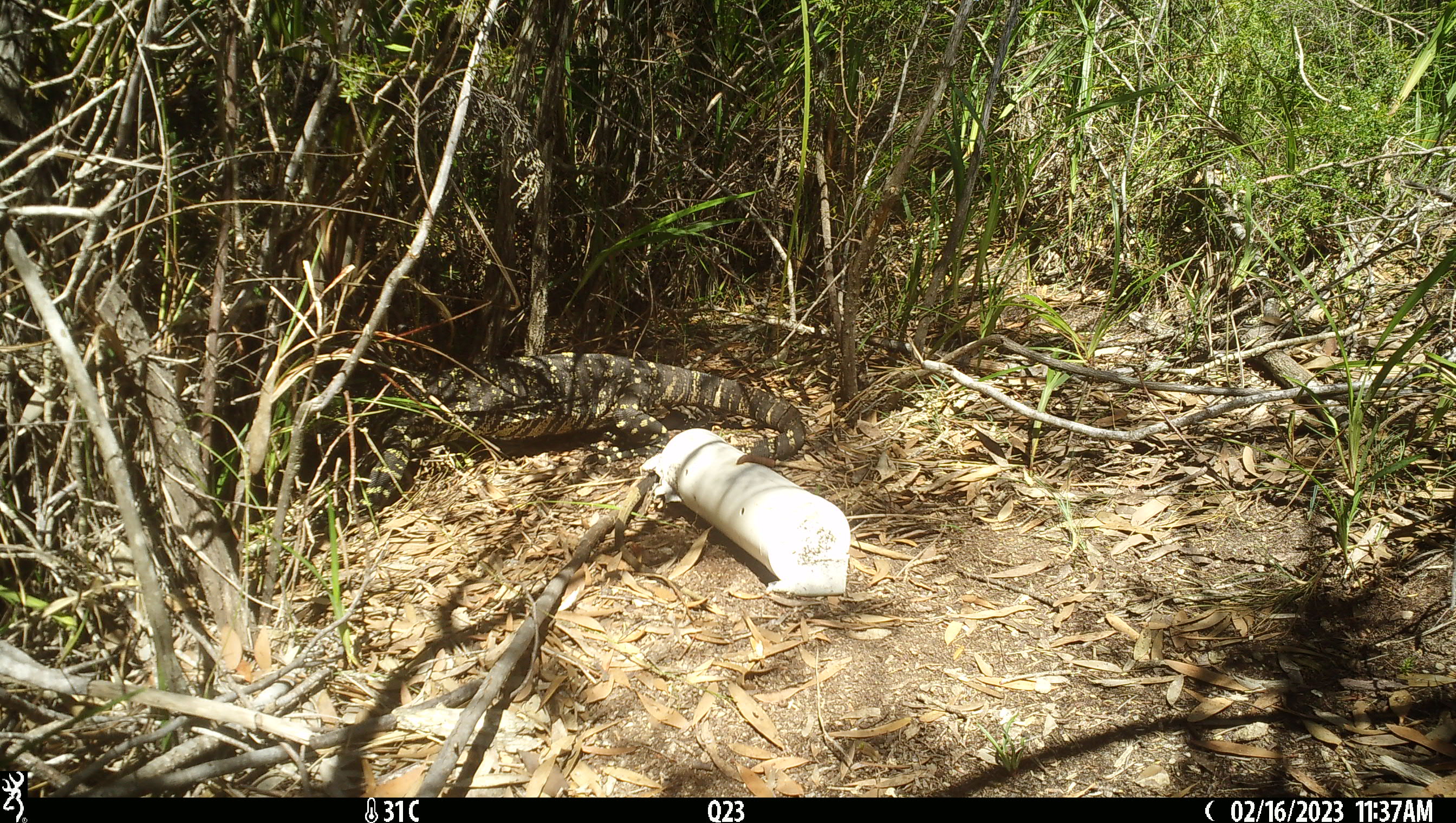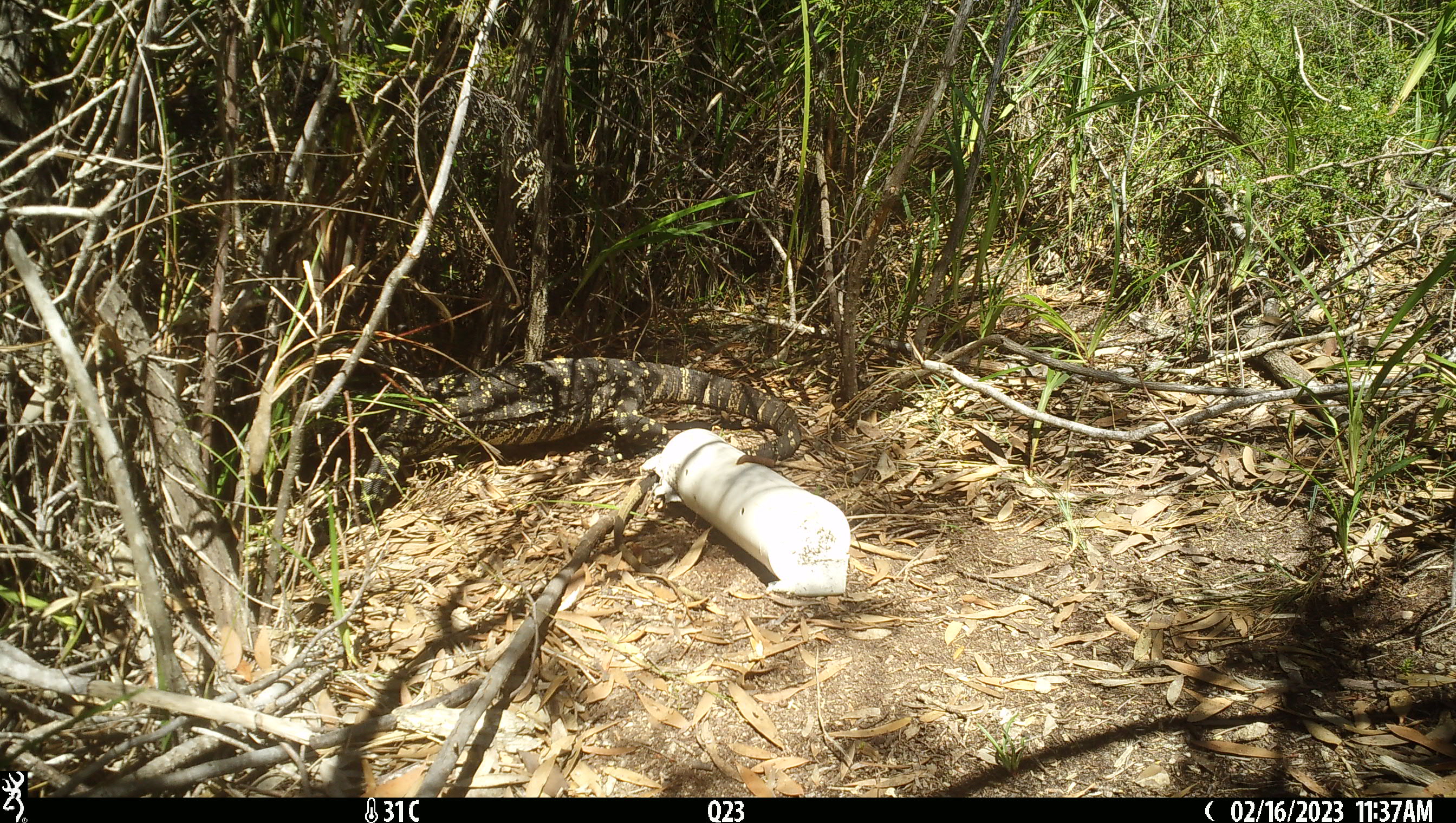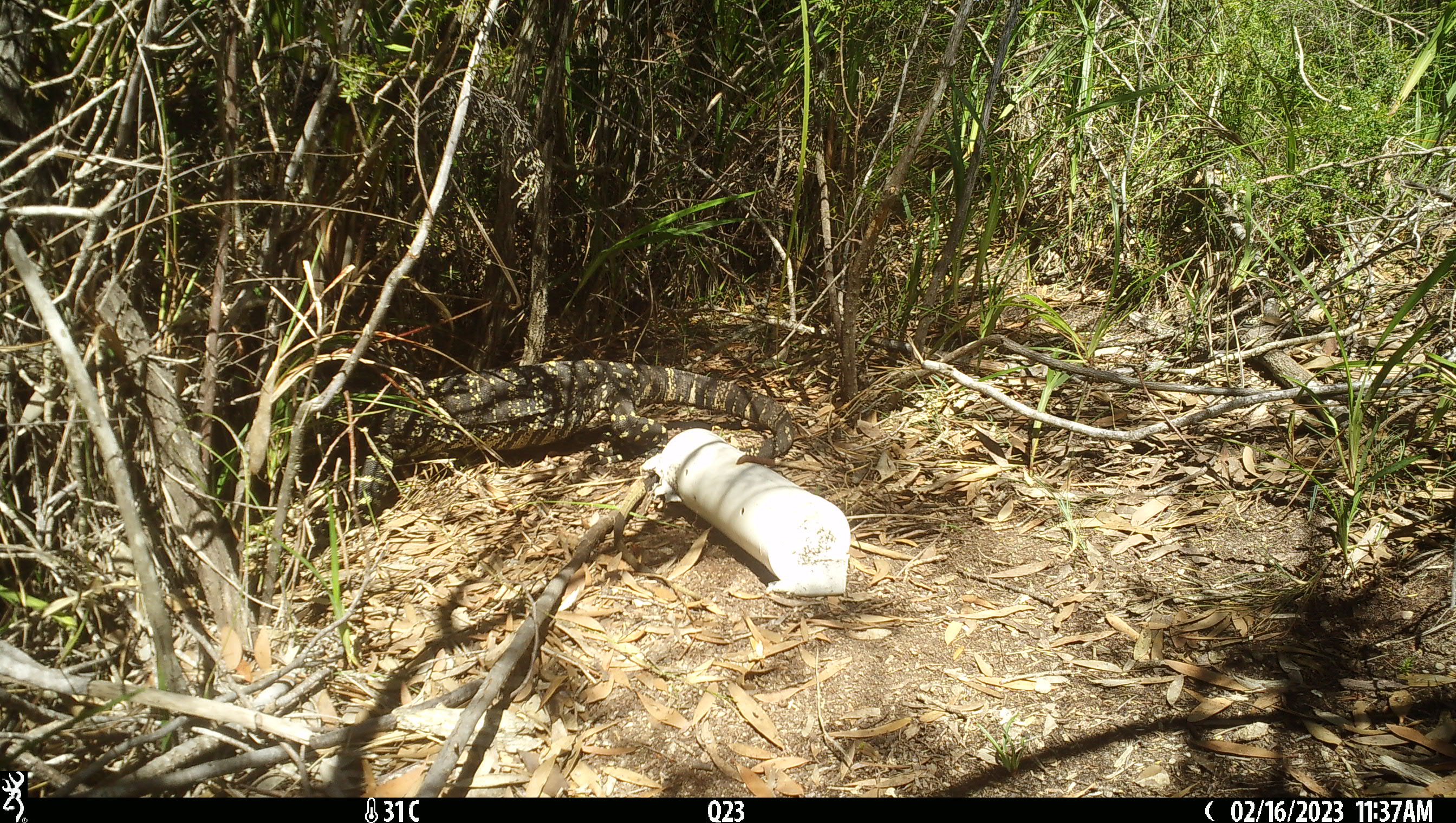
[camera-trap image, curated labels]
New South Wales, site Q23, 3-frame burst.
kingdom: Animalia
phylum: Chordata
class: Reptilia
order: Squamata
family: Varanidae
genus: Varanus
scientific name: Varanus varius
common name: lace monitor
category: goanna